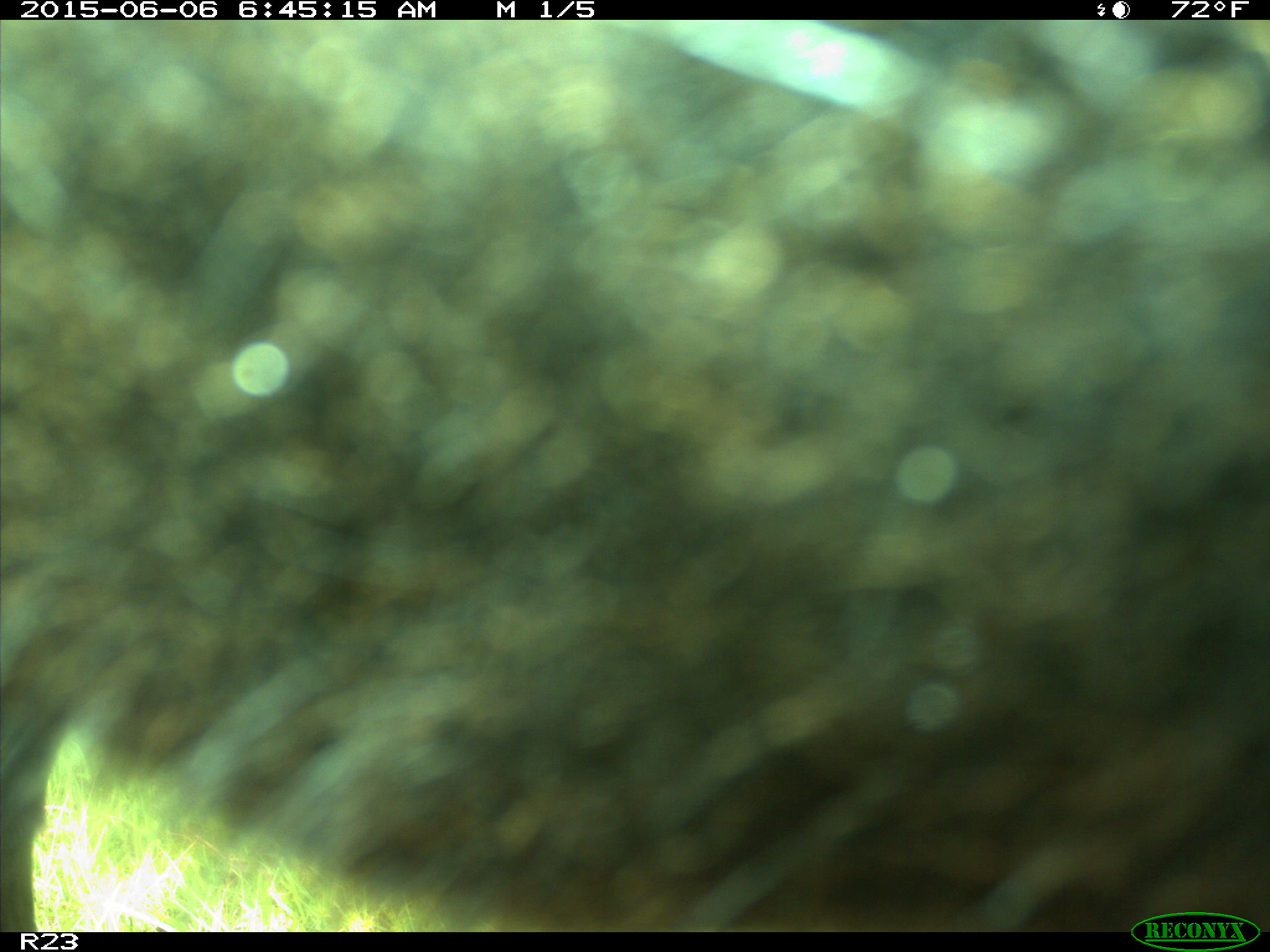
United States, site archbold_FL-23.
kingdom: Animalia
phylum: Chordata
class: Mammalia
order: Artiodactyla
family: Bovidae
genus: Bos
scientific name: Bos taurus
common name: domestic cow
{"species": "Bos taurus (domestic cow)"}